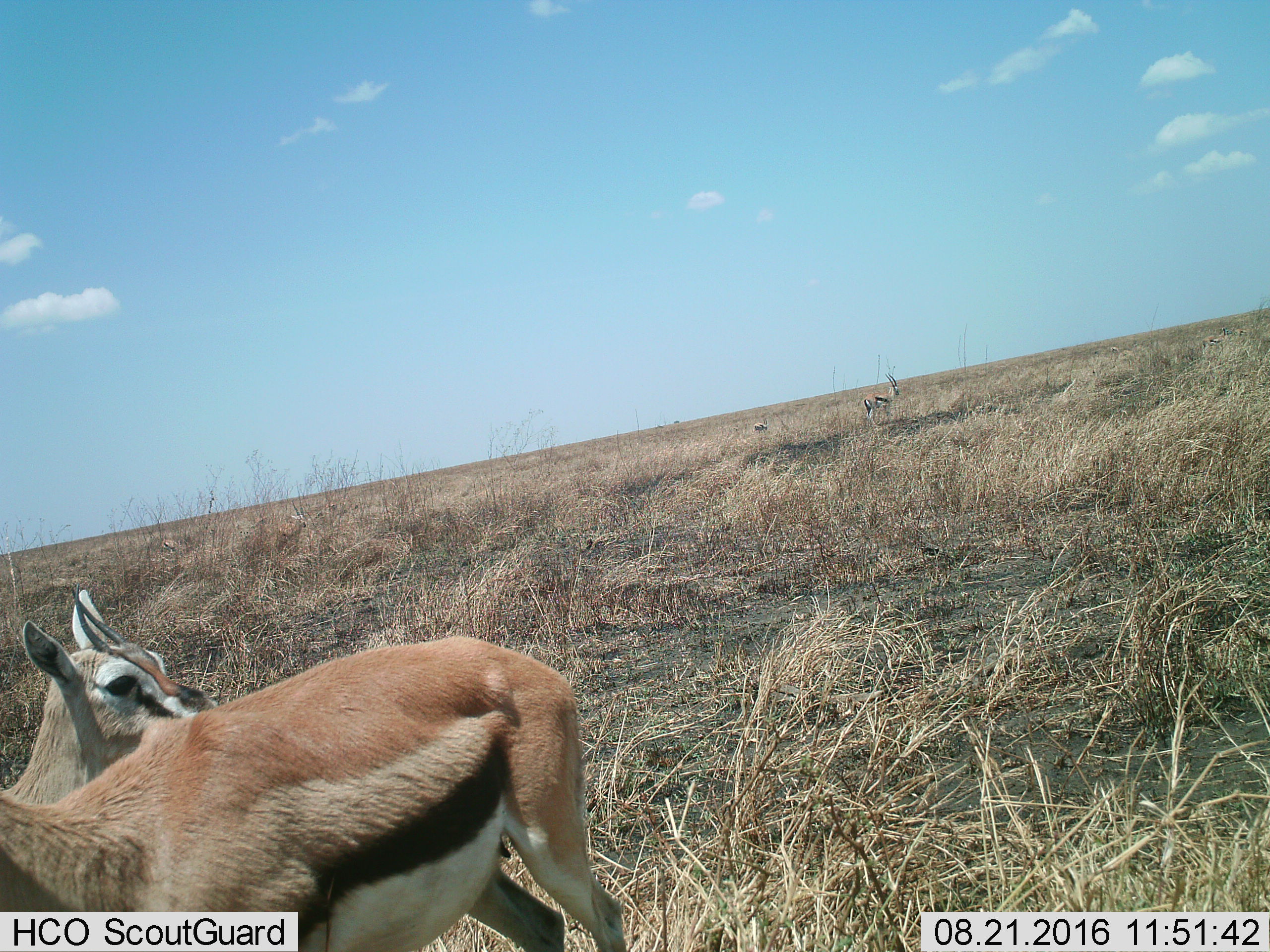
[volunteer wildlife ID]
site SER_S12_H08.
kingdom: Animalia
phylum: Chordata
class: Mammalia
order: Artiodactyla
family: Bovidae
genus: Eudorcas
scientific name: Eudorcas thomsonii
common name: thomson's gazelle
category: gazellethomsons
Gazellethomsons (thomson's gazelle) (Eudorcas thomsonii), count 3. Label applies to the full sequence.